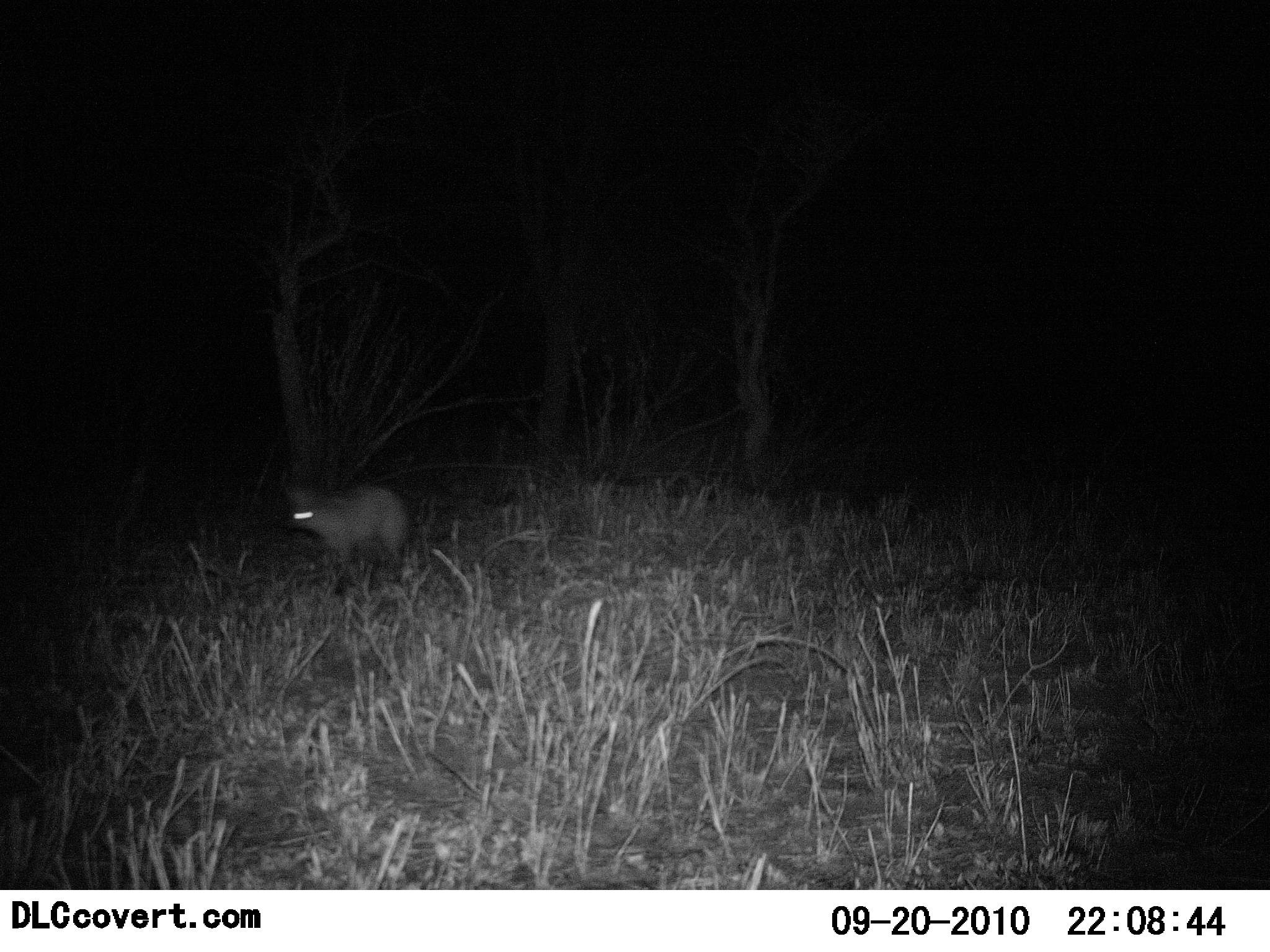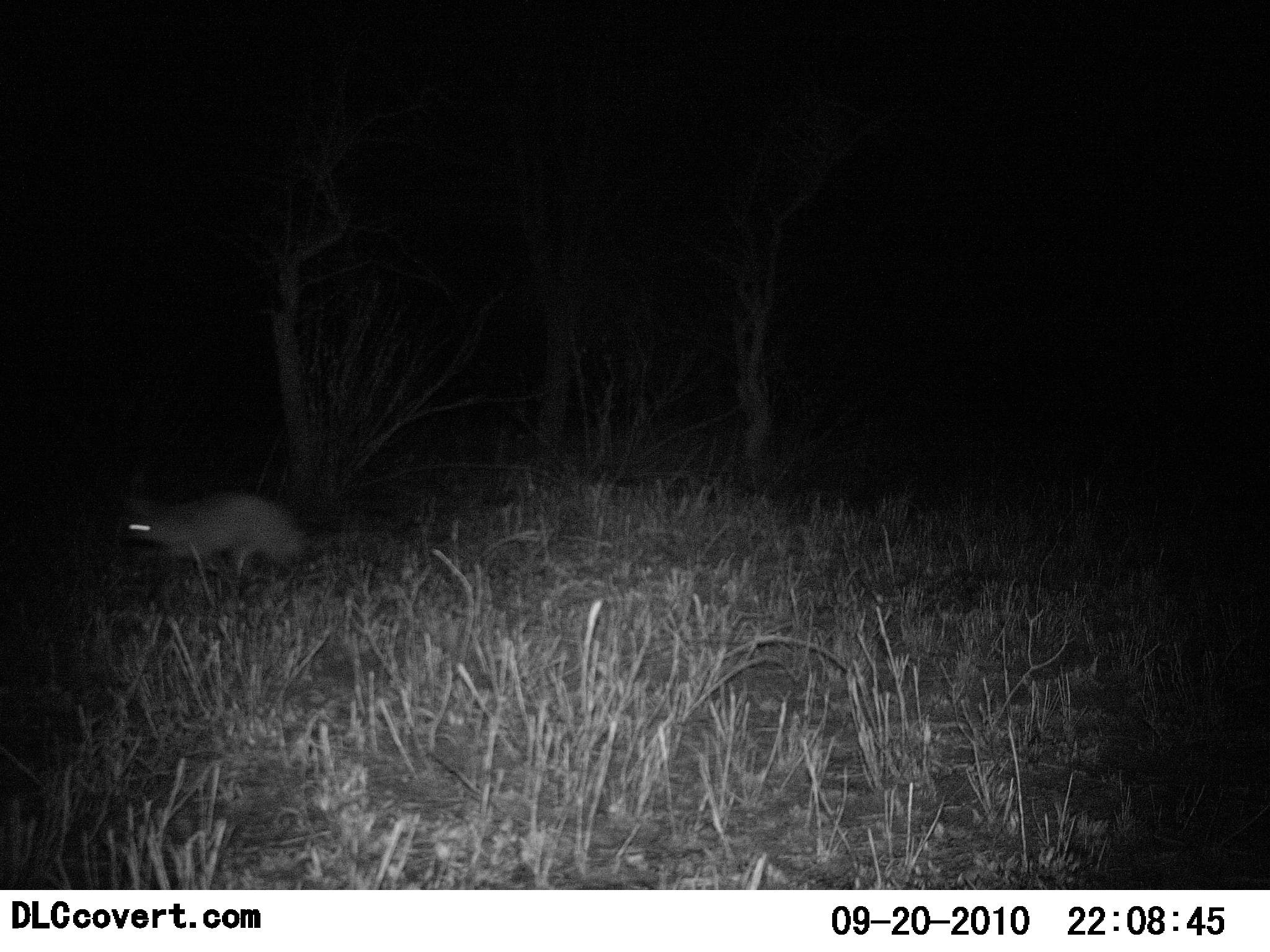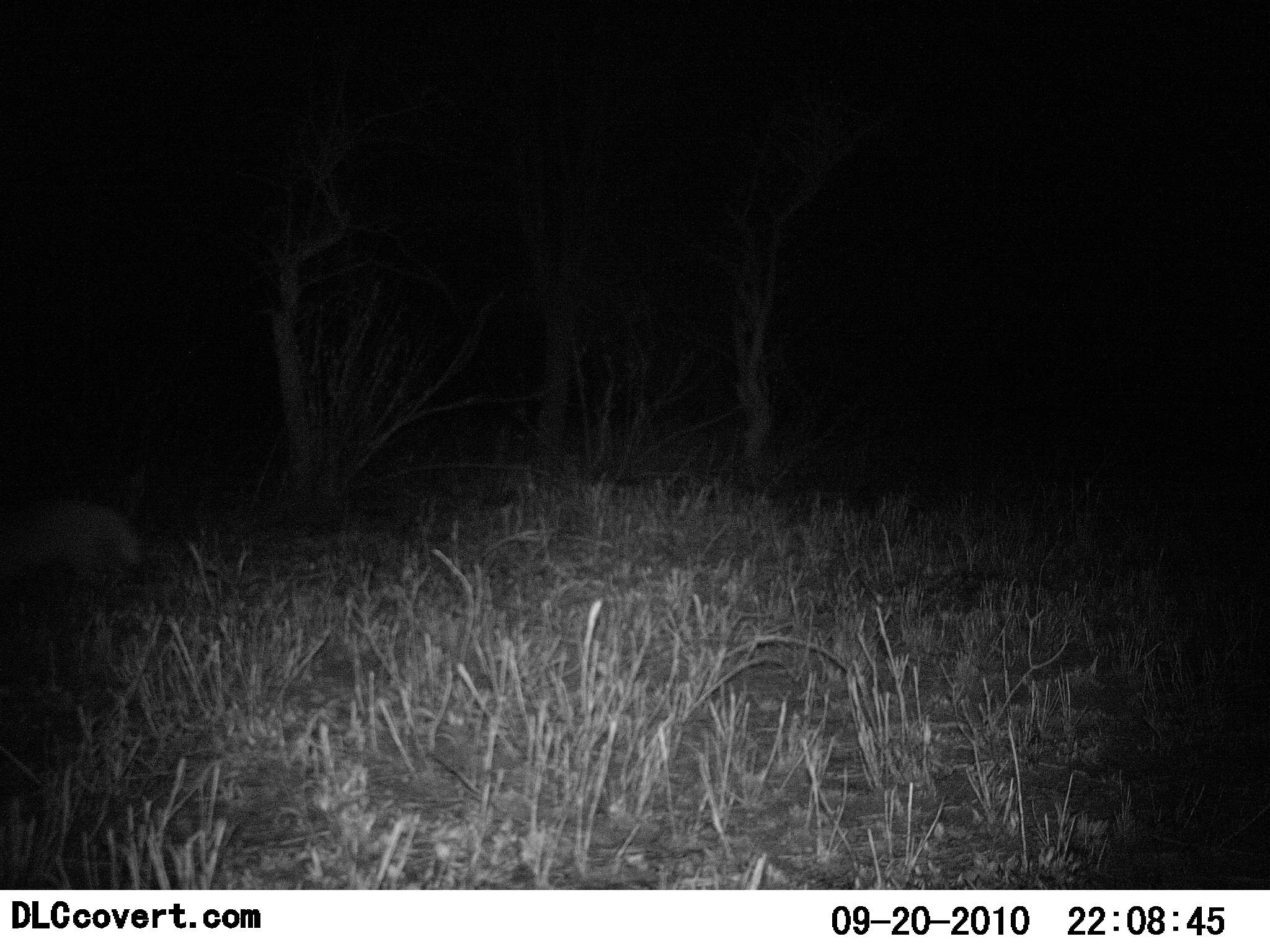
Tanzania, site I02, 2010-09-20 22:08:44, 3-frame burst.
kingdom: Animalia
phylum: Chordata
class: Mammalia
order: Carnivora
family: Canidae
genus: Otocyon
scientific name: Otocyon megalotis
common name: bat-eared fox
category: batearedfox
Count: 1.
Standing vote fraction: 0%.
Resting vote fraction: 0%.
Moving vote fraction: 100%.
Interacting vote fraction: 0%.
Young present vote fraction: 0%.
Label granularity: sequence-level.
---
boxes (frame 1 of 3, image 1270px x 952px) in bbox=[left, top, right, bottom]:
animal: bbox=[284, 483, 420, 576]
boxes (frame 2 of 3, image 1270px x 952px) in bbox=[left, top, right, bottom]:
animal: bbox=[113, 486, 314, 588]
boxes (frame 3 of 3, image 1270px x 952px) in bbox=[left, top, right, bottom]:
animal: bbox=[0, 478, 147, 591]